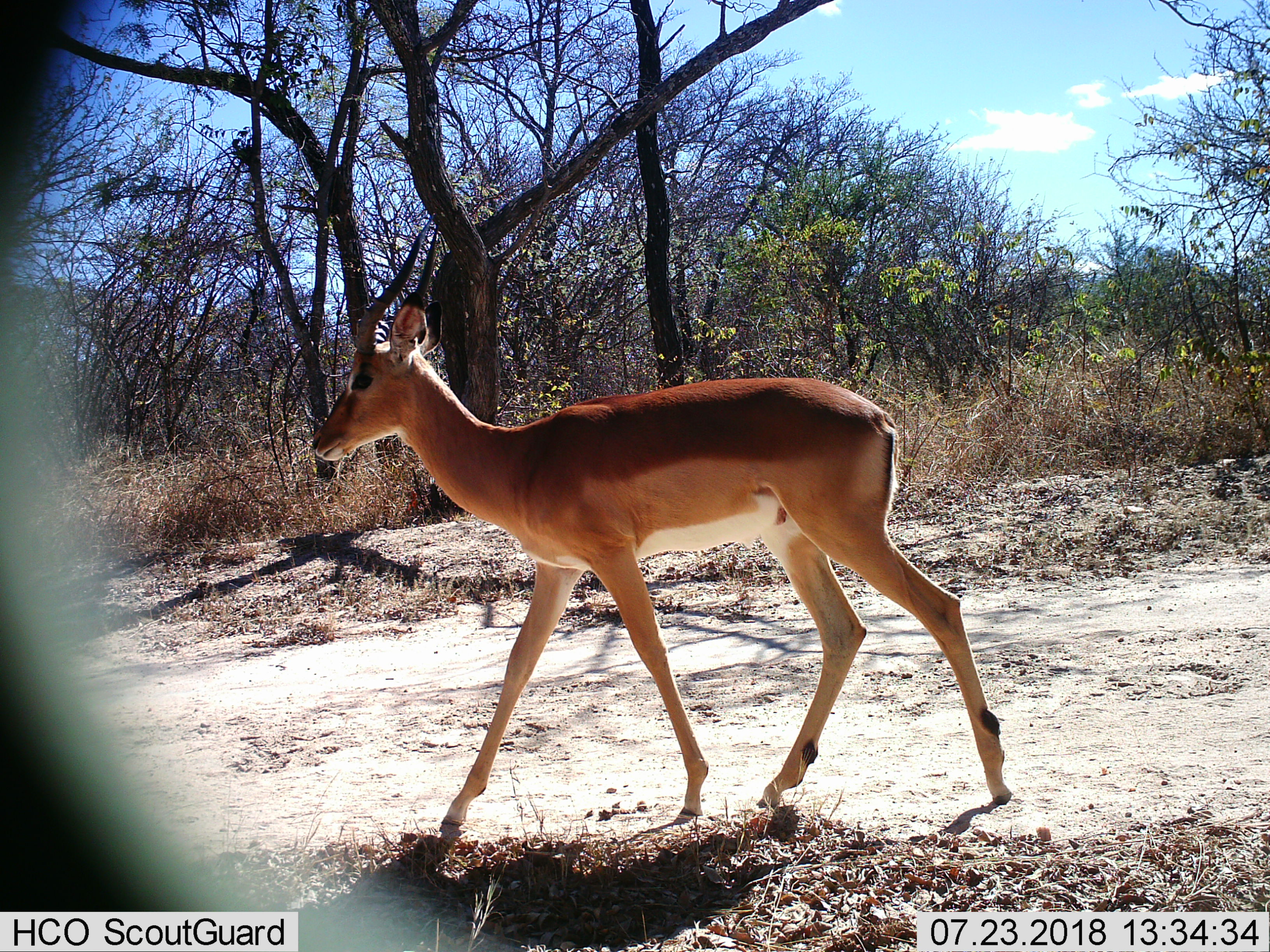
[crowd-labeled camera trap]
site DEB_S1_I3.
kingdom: Animalia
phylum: Chordata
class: Mammalia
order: Artiodactyla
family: Bovidae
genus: Aepyceros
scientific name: Aepyceros melampus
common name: impala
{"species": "impala (Aepyceros melampus)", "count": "1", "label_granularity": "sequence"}